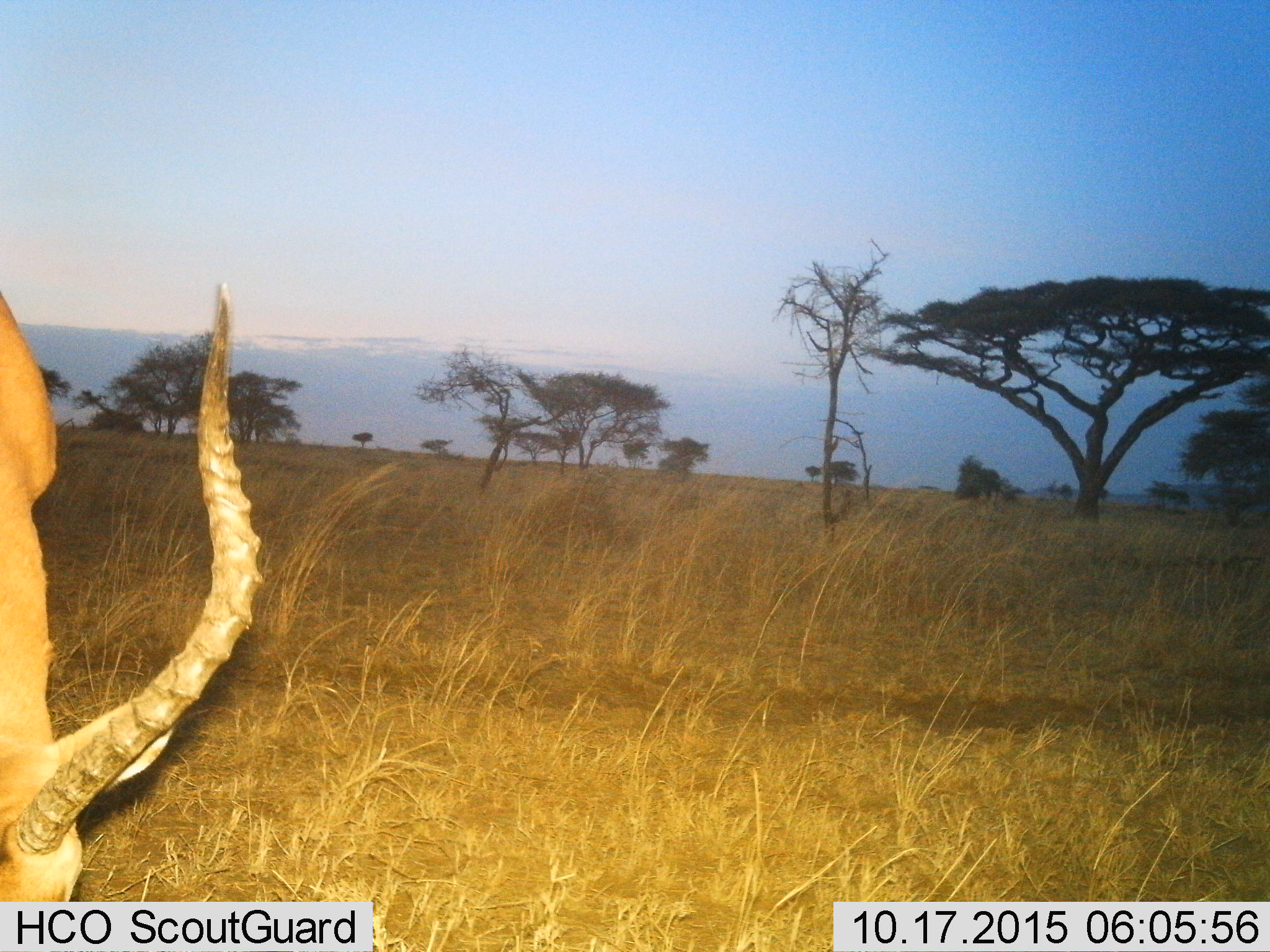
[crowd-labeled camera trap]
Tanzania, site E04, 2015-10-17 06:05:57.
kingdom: Animalia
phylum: Chordata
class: Mammalia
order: Artiodactyla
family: Bovidae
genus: Aepyceros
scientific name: Aepyceros melampus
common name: impala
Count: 1.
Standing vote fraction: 35%.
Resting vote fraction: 0%.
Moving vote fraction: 0%.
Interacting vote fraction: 0%.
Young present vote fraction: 0%.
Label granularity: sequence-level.